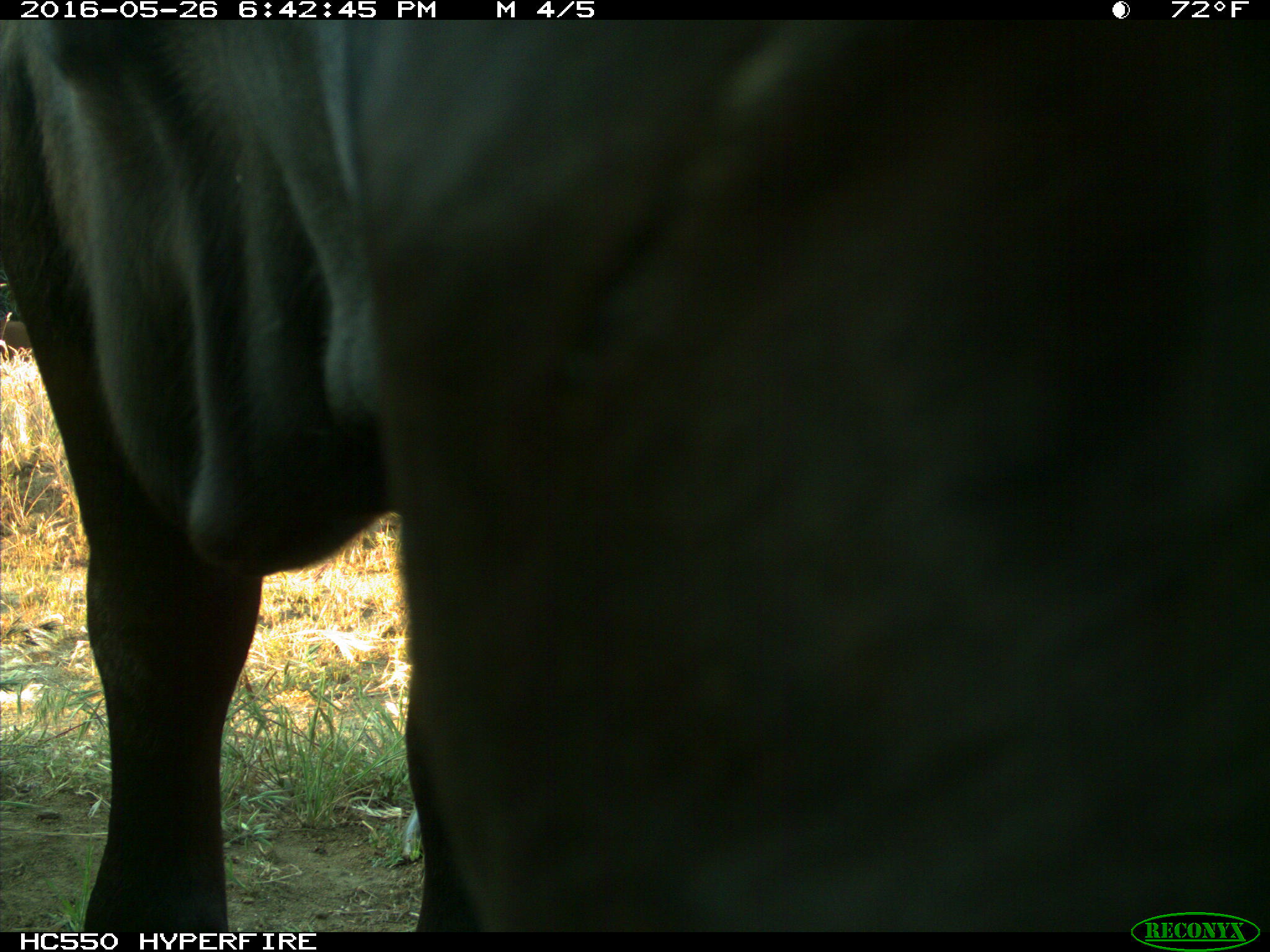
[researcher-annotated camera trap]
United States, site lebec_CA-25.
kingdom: Animalia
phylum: Chordata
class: Mammalia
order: Artiodactyla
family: Bovidae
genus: Bos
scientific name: Bos taurus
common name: domestic cow